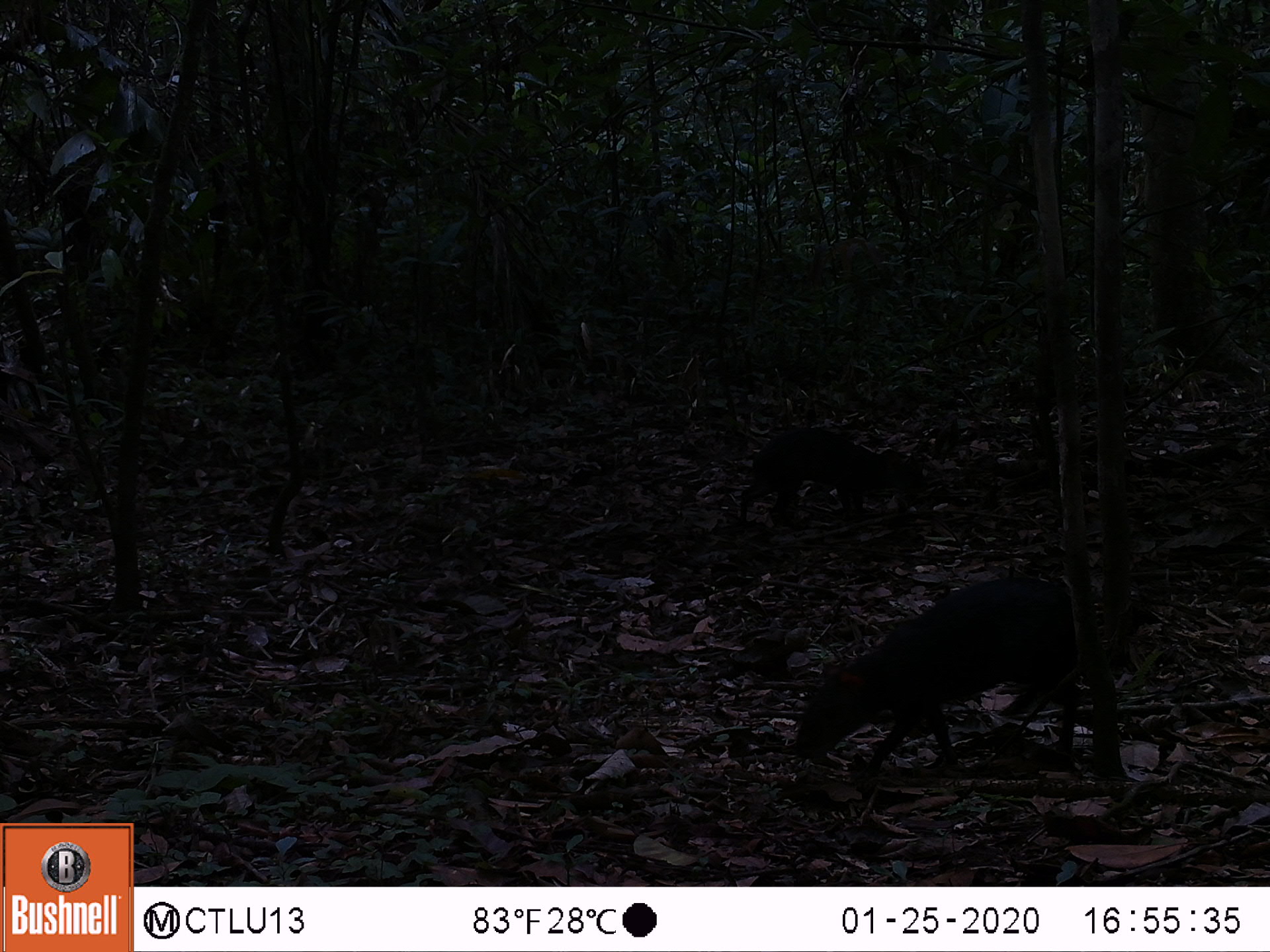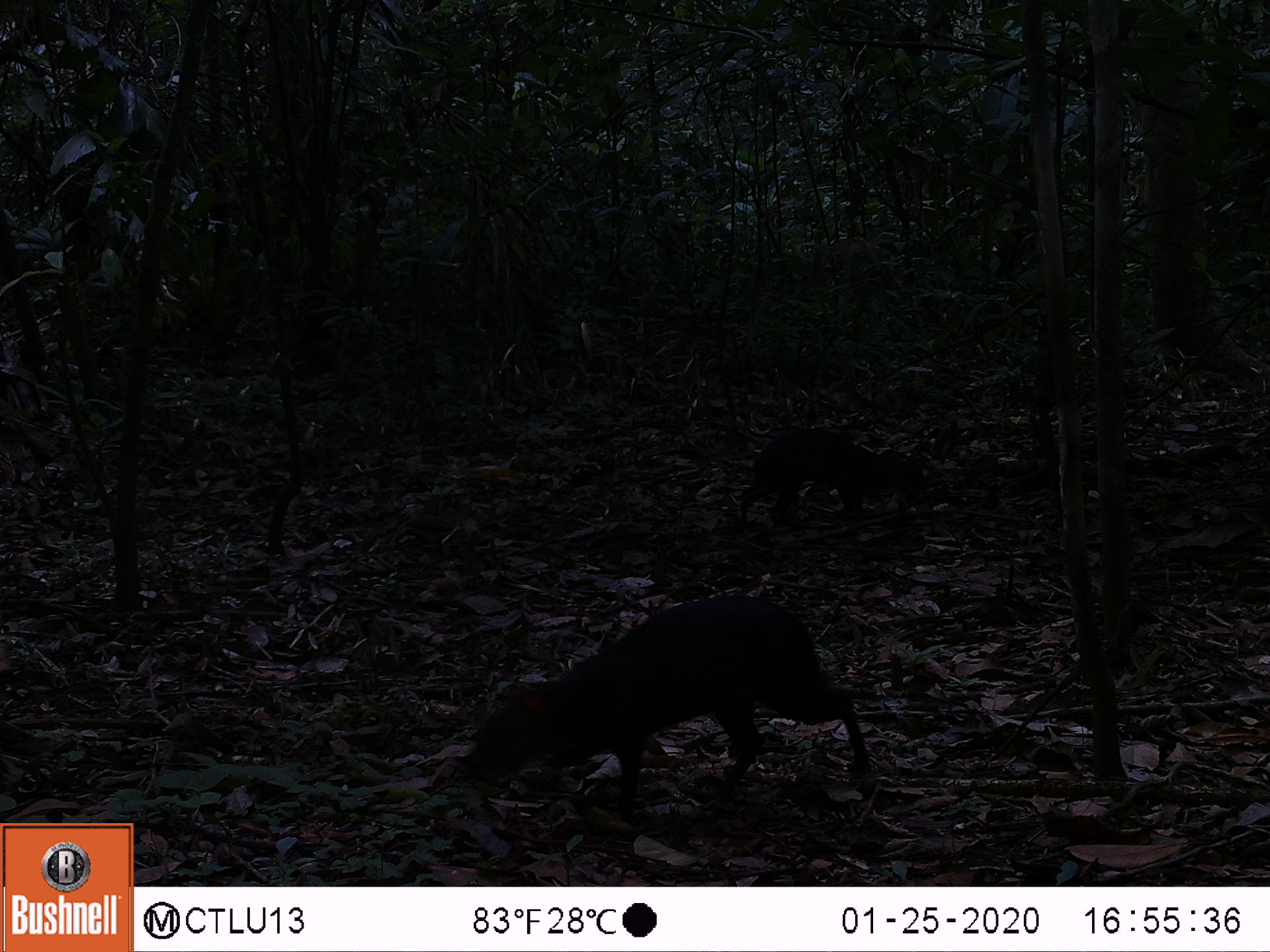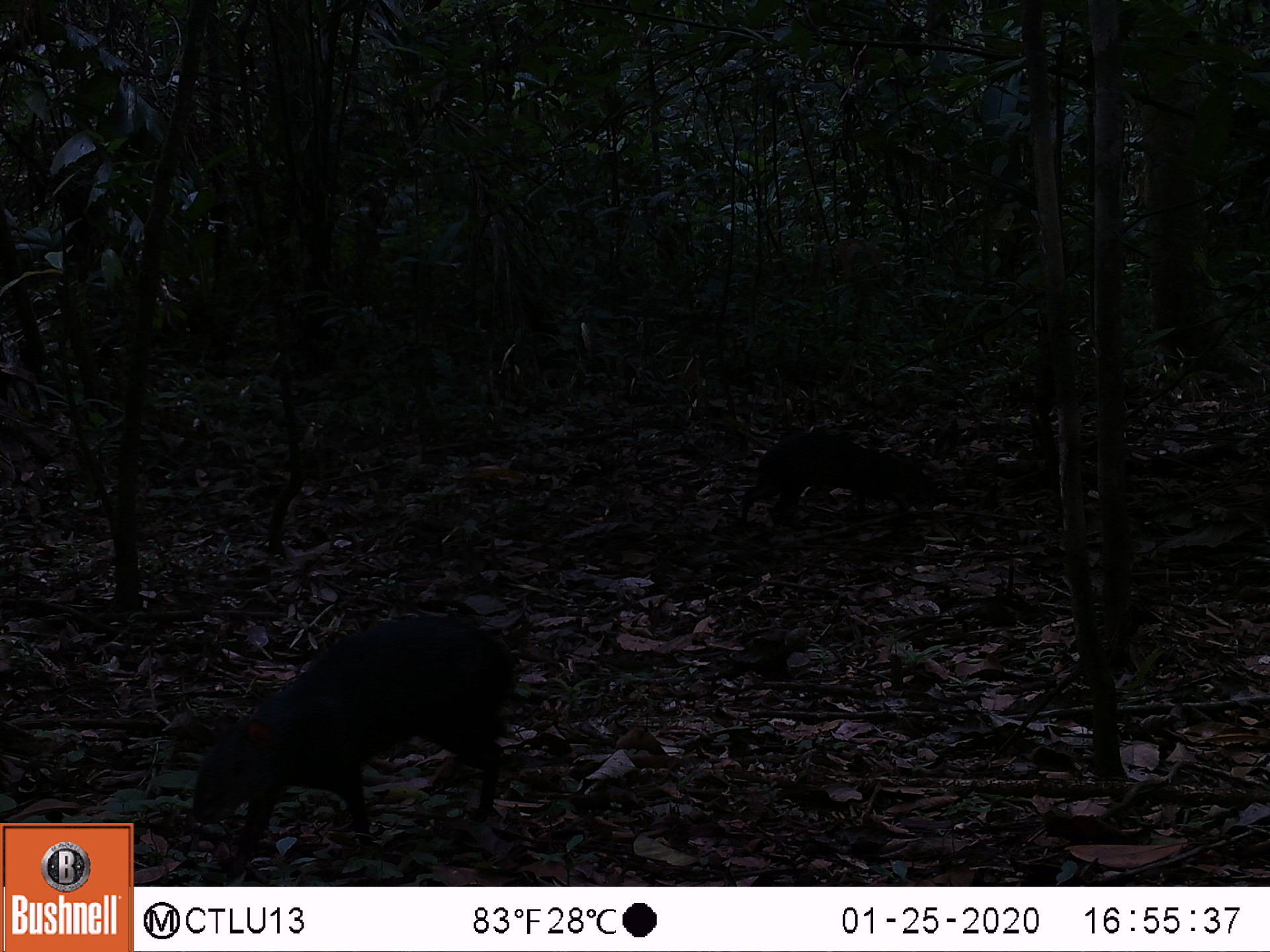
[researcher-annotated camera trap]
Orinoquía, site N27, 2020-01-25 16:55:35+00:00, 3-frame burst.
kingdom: Animalia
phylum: Chordata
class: Mammalia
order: Rodentia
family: Dasyproctidae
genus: Dasyprocta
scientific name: Dasyprocta fuliginosa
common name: black agouti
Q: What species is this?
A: Black agouti (Dasyprocta fuliginosa).